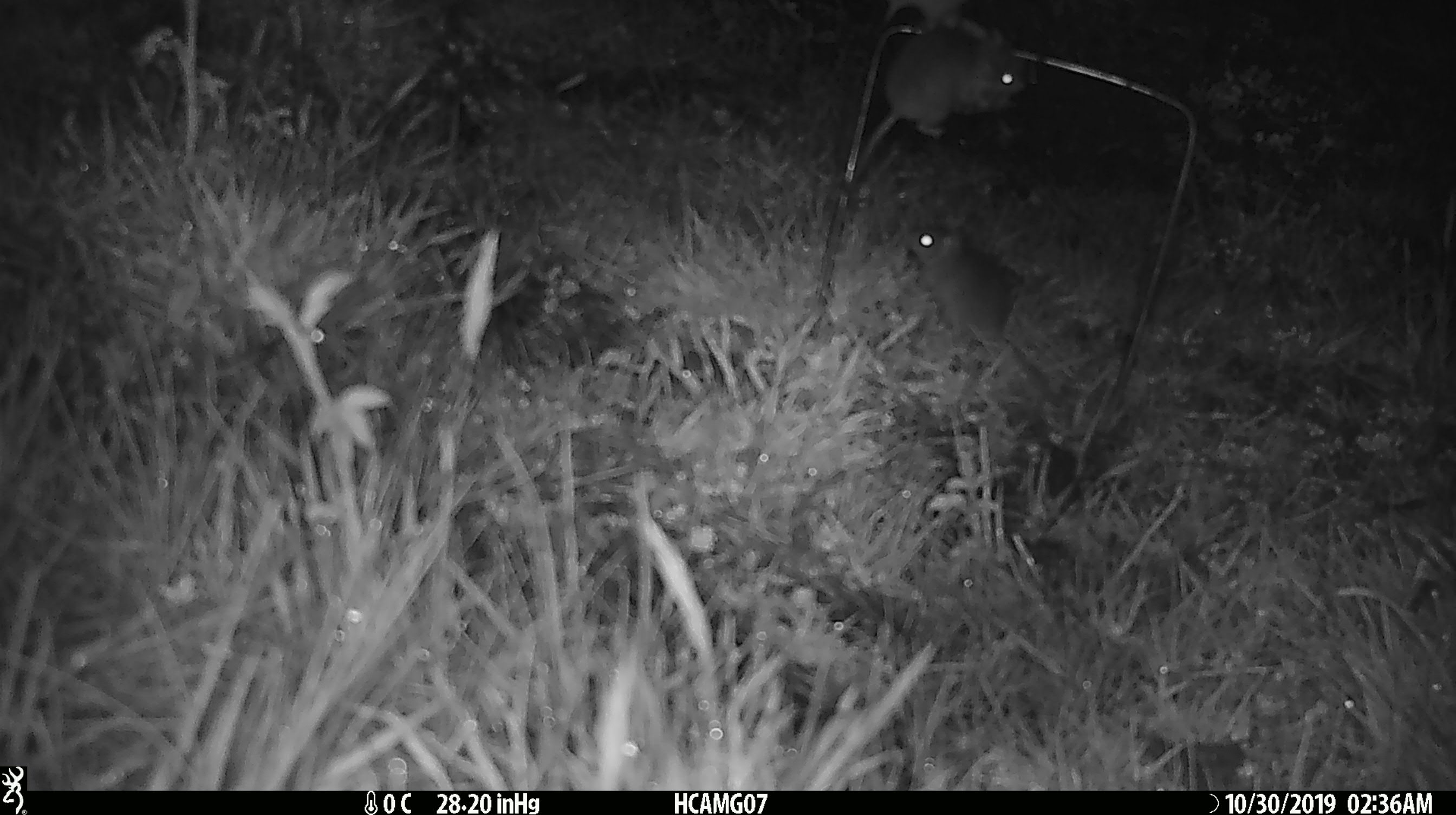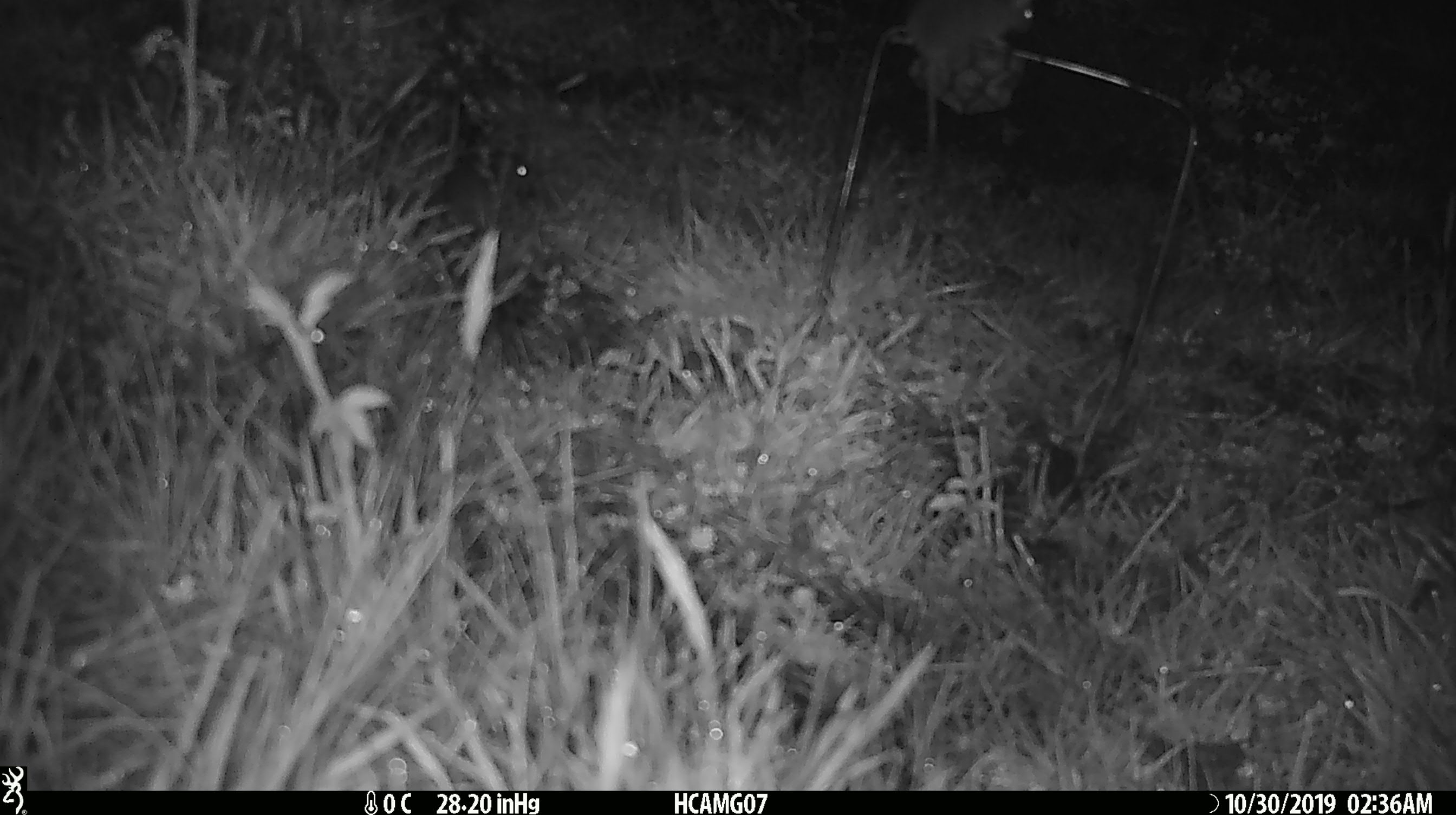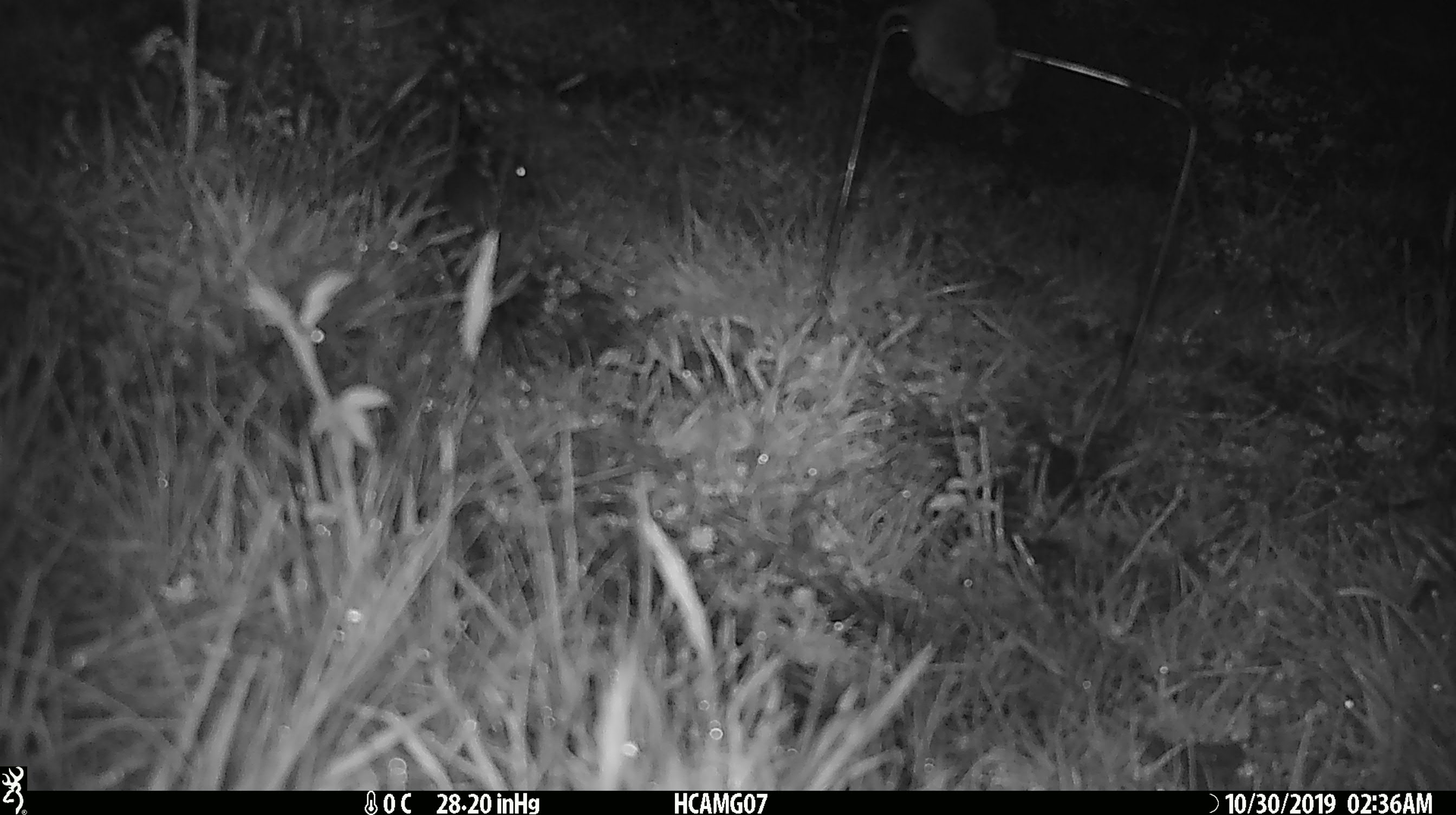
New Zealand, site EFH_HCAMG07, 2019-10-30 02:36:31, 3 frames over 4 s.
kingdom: Animalia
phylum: Chordata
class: Mammalia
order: Rodentia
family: Muridae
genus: Mus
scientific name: Mus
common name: mouse